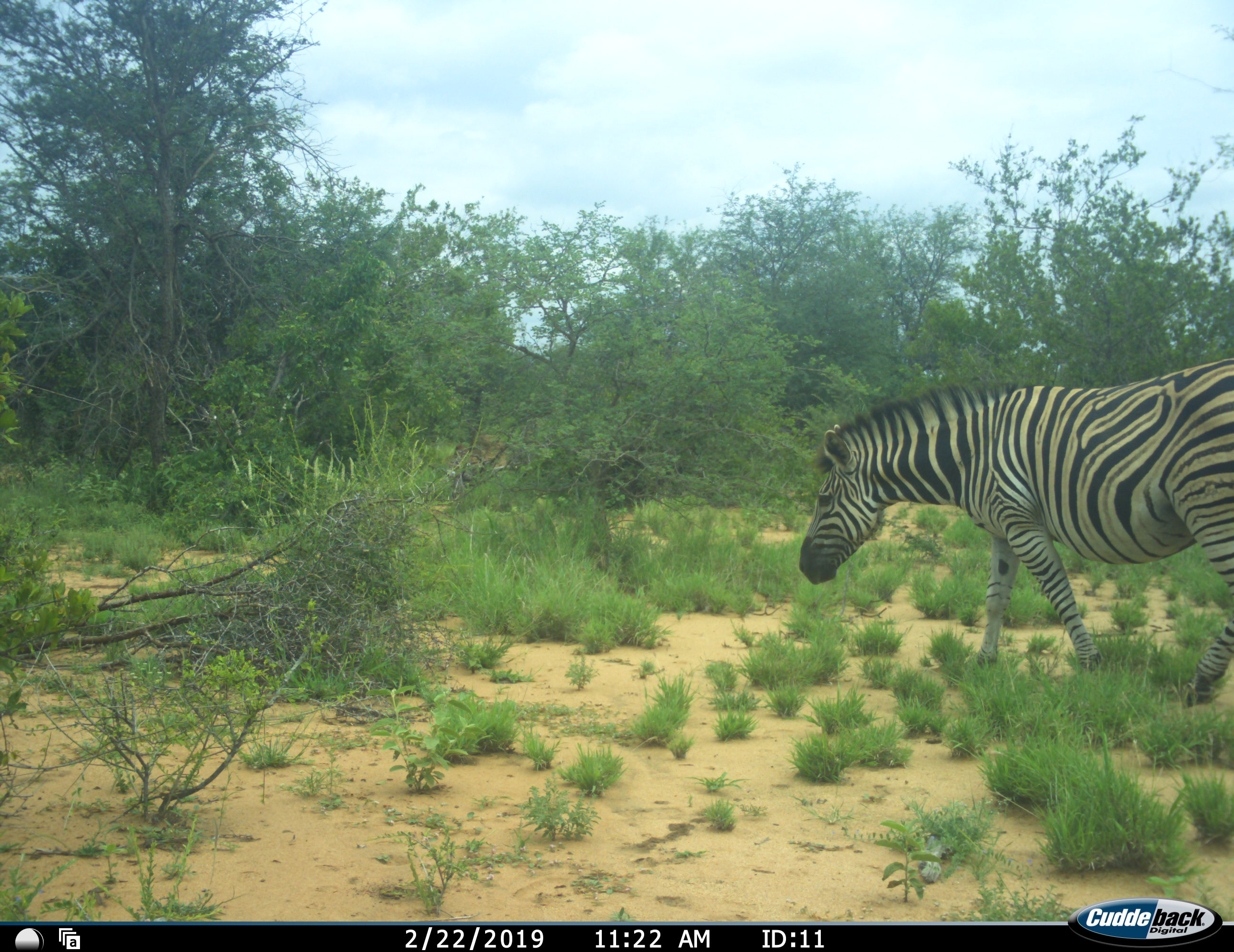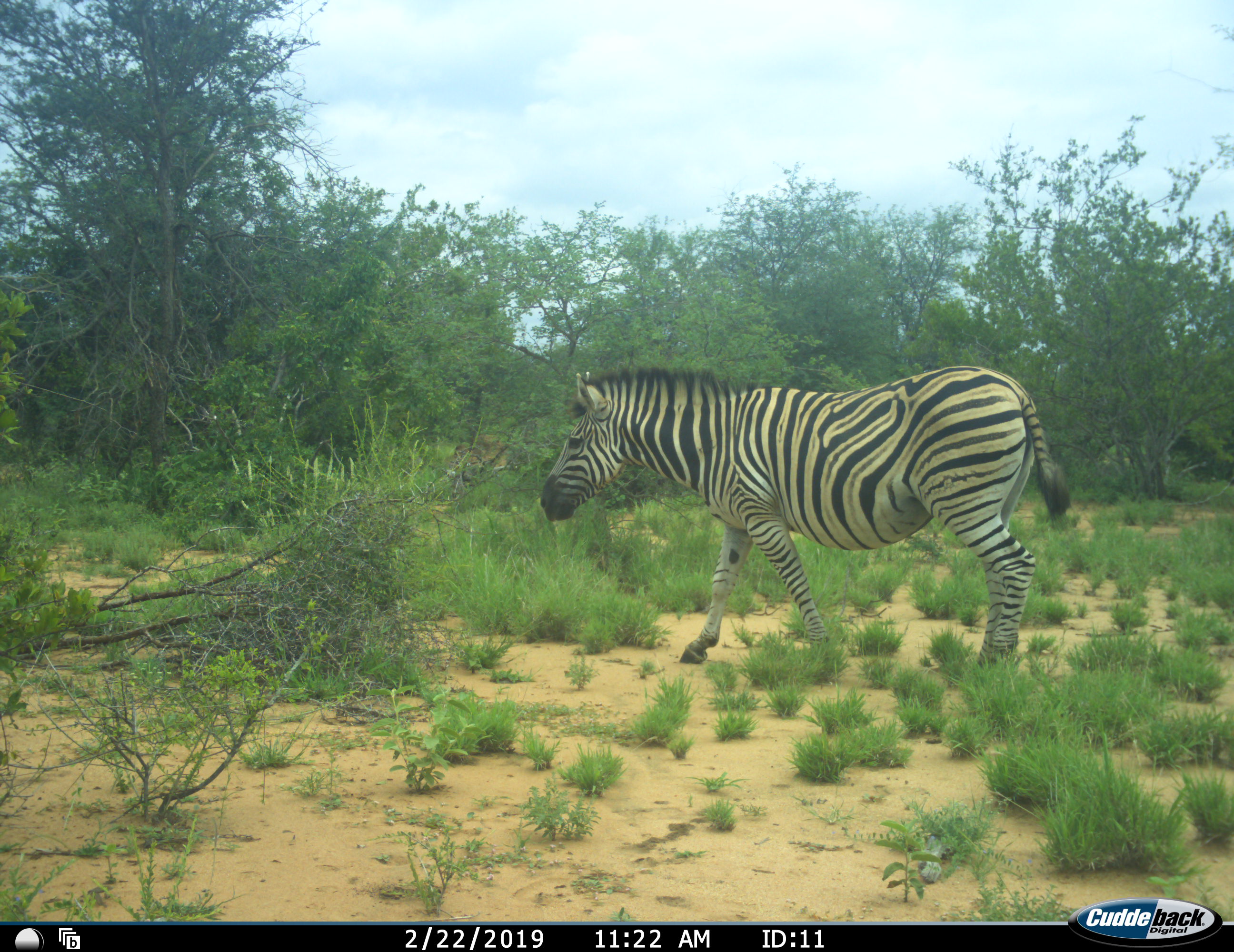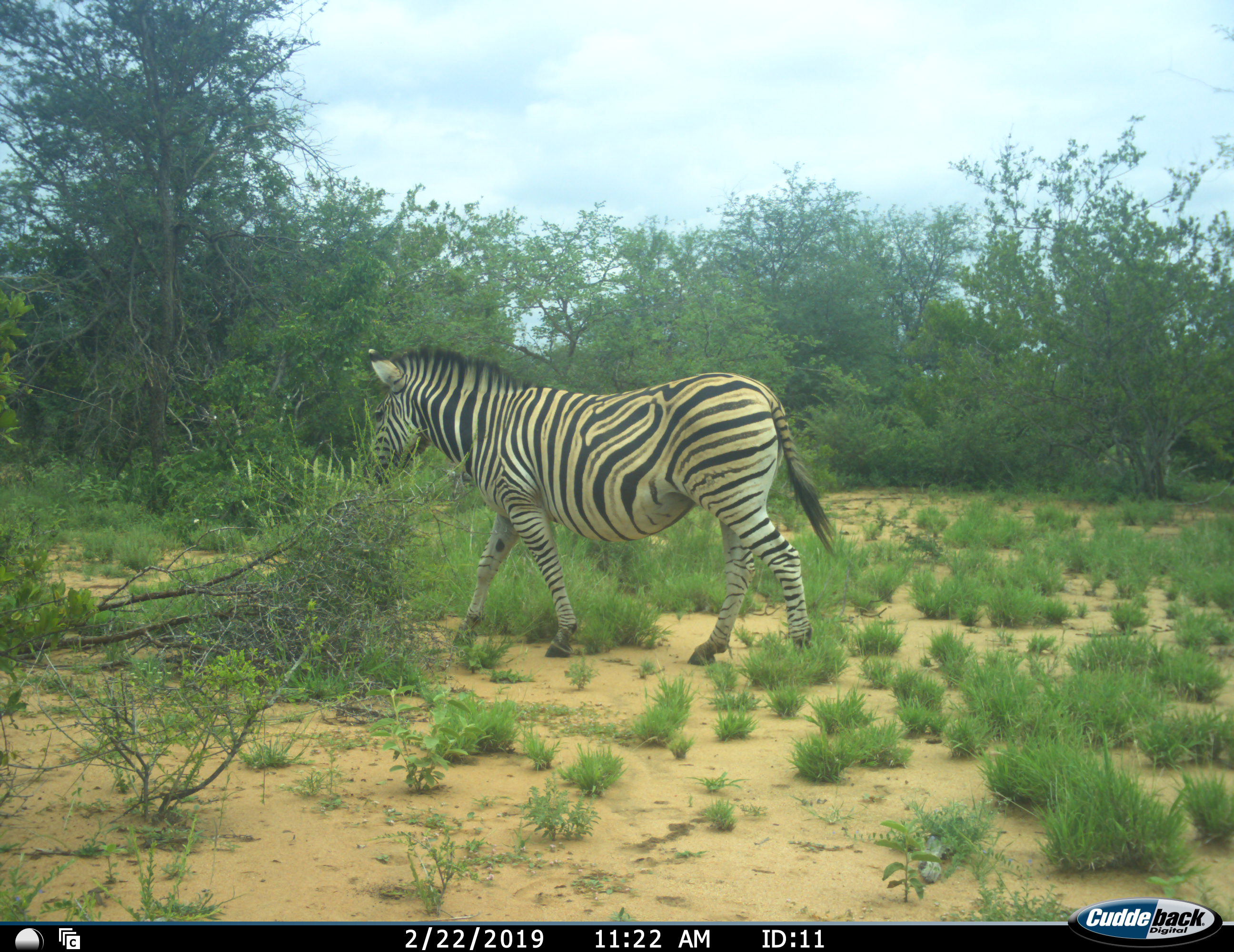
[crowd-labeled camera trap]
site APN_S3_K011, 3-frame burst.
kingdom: Animalia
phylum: Chordata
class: Mammalia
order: Perissodactyla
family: Equidae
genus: Equus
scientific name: Equus quagga burchellii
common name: burchell's zebra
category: zebraburchells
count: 1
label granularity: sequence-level